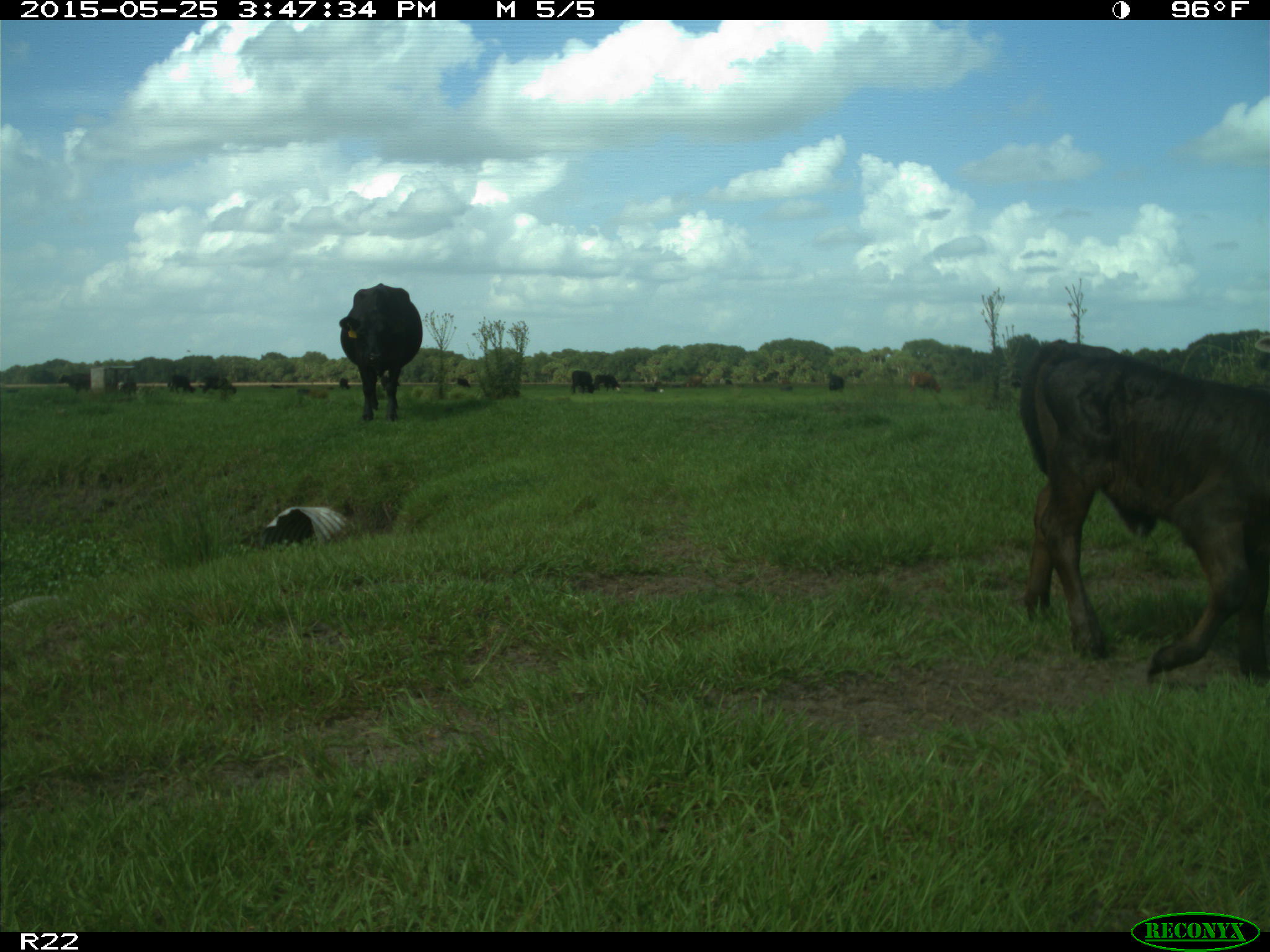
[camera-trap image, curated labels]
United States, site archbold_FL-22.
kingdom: Animalia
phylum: Chordata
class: Mammalia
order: Artiodactyla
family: Bovidae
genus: Bos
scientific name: Bos taurus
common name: domestic cow